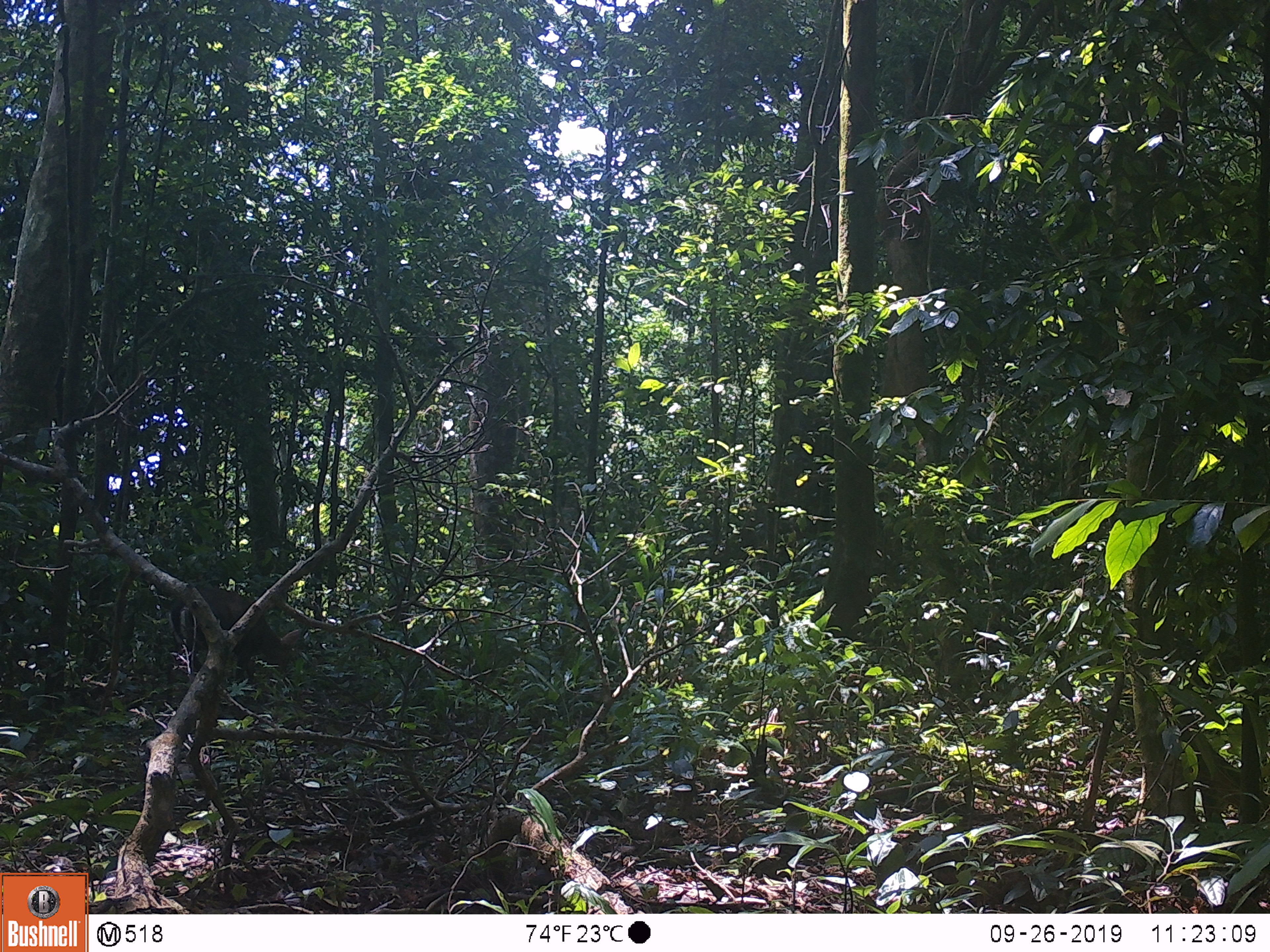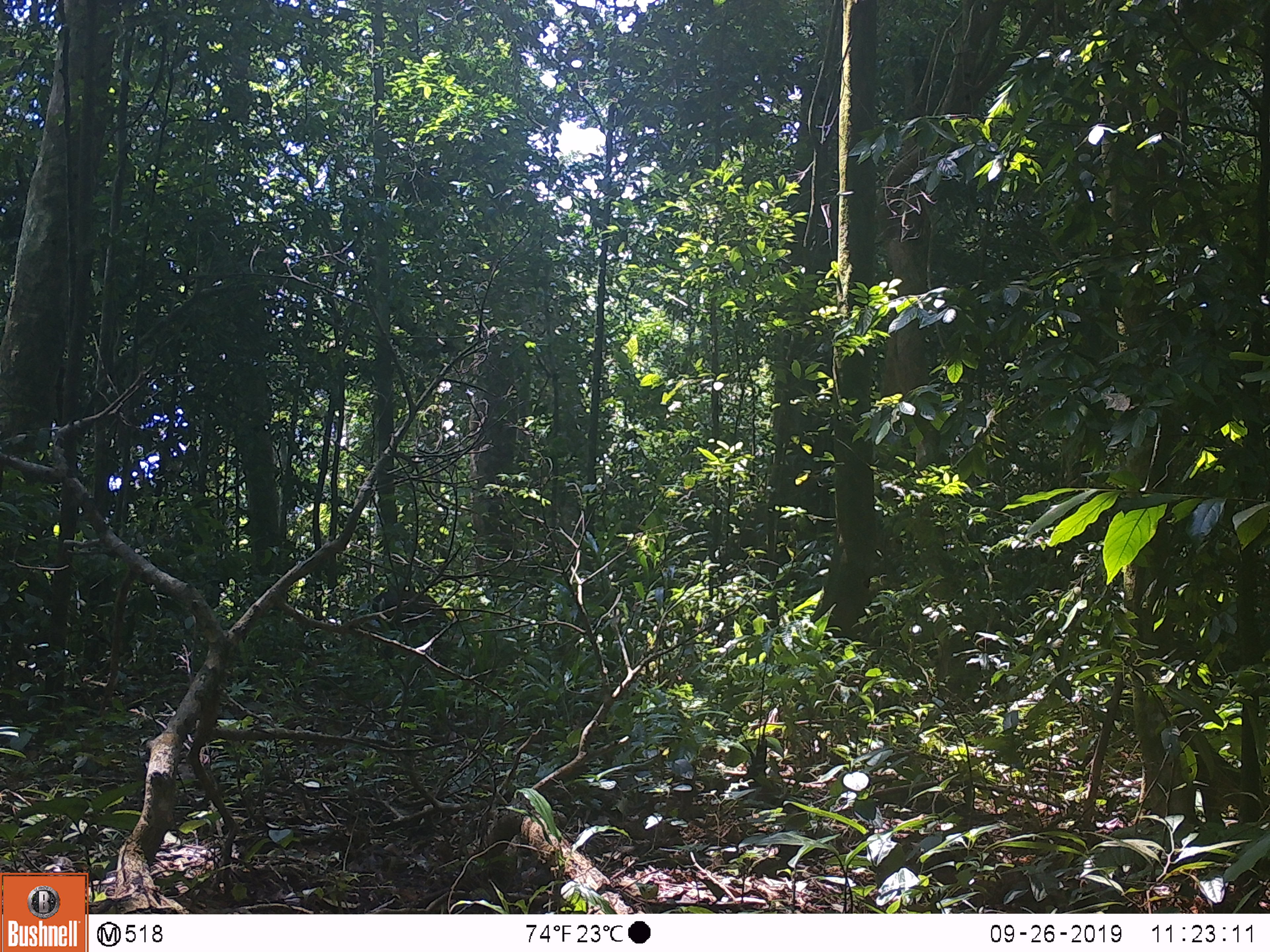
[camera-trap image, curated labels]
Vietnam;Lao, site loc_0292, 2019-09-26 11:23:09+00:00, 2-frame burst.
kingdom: Animalia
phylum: Chordata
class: Mammalia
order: Artiodactyla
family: Cervidae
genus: Muntiacus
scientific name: Muntiacus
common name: muntjacs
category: unidentified muntjac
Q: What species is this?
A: Unidentified muntjac (muntjacs) (Muntiacus).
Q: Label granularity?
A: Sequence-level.